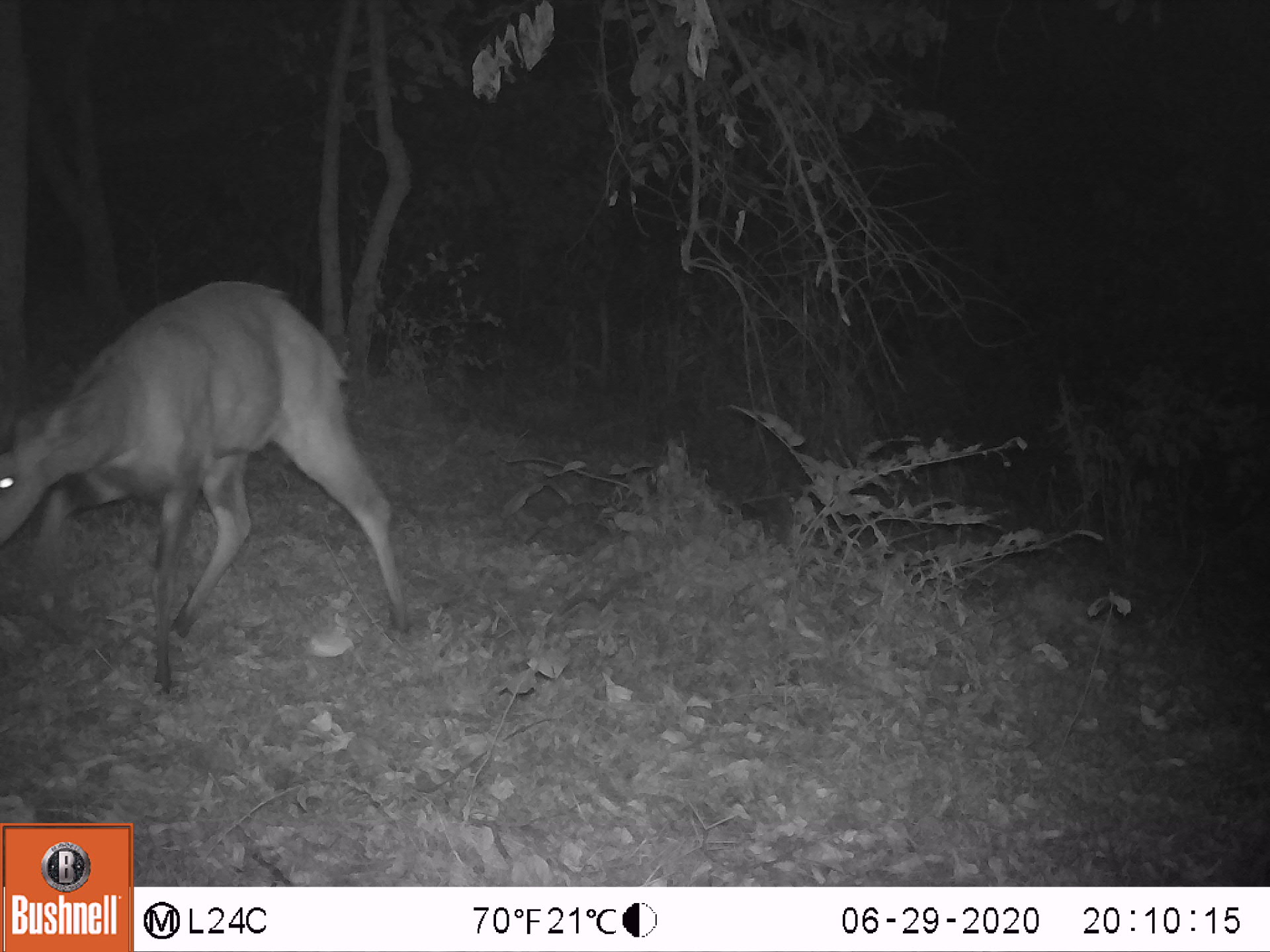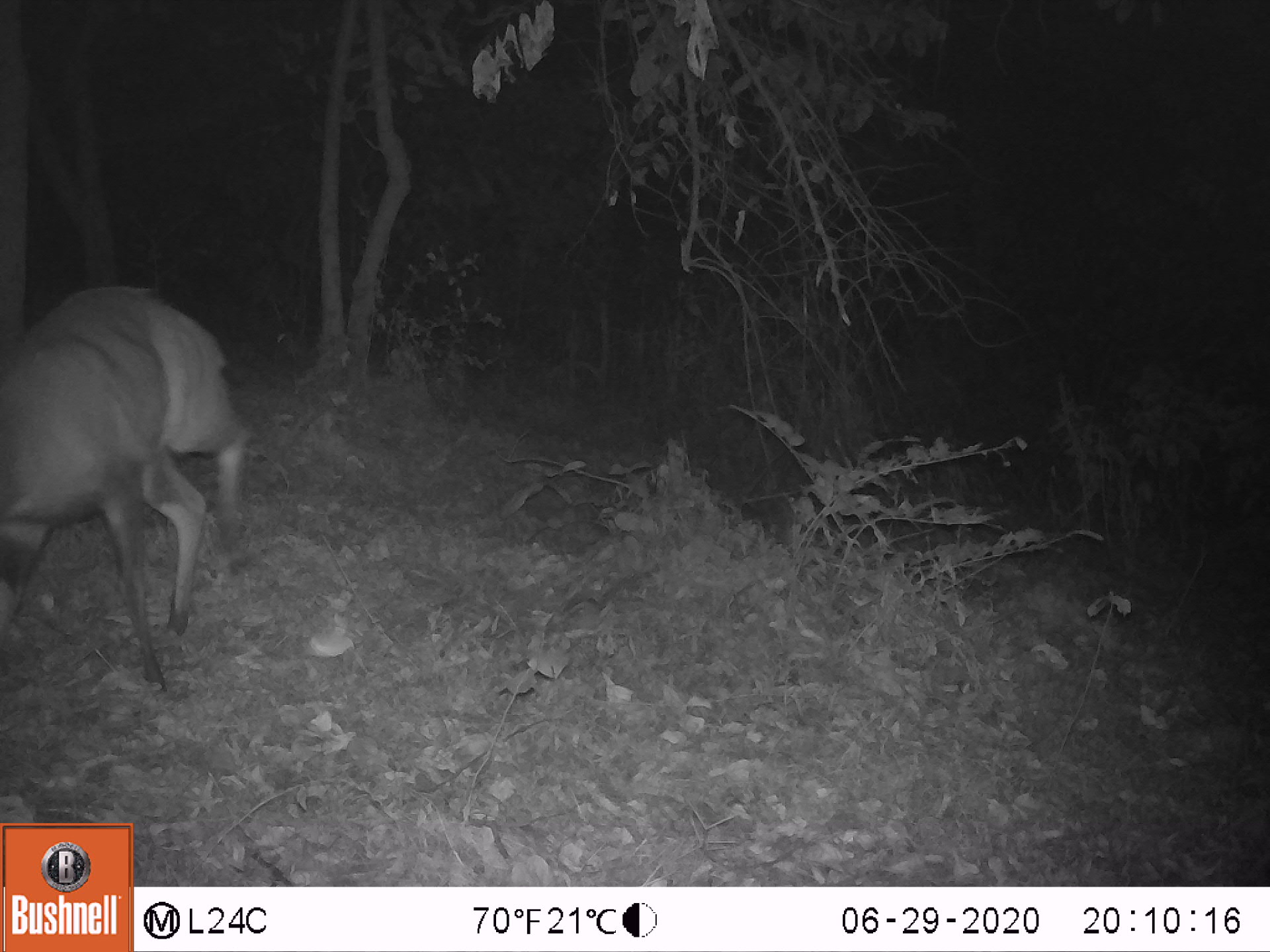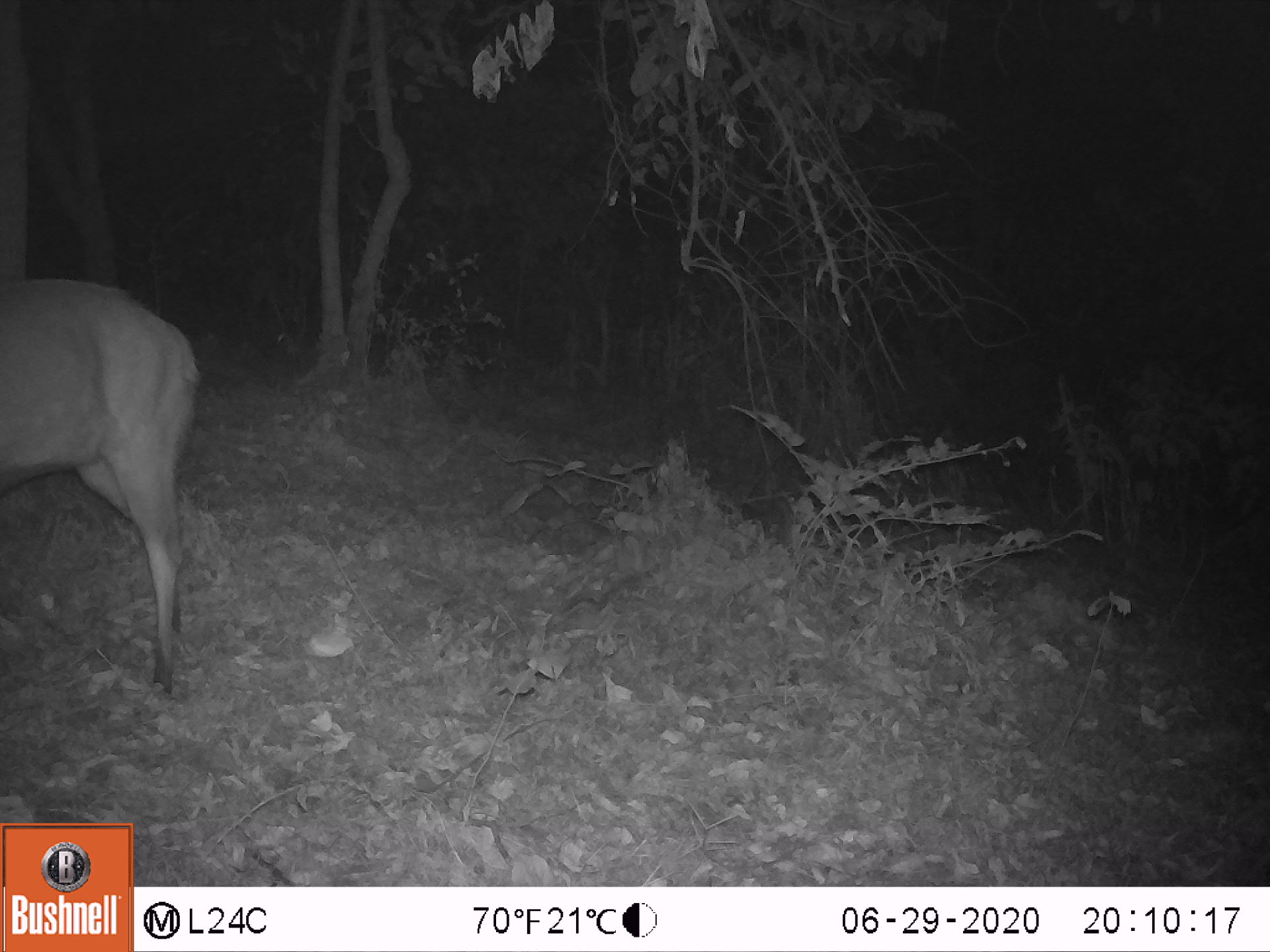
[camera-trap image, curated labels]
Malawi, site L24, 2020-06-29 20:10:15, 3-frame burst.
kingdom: Animalia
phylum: Chordata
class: Mammalia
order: Artiodactyla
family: Bovidae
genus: Tragelaphus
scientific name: Tragelaphus sylvaticus sylvaticus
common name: cape bushbuck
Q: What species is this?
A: Cape bushbuck (Tragelaphus sylvaticus sylvaticus).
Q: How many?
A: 1.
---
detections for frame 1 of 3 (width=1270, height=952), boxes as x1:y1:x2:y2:
cape bushbuck: 0:281:412:704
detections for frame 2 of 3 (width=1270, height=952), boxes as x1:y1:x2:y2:
cape bushbuck: 0:273:255:706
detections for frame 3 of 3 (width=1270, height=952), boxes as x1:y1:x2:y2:
cape bushbuck: 0:270:206:706